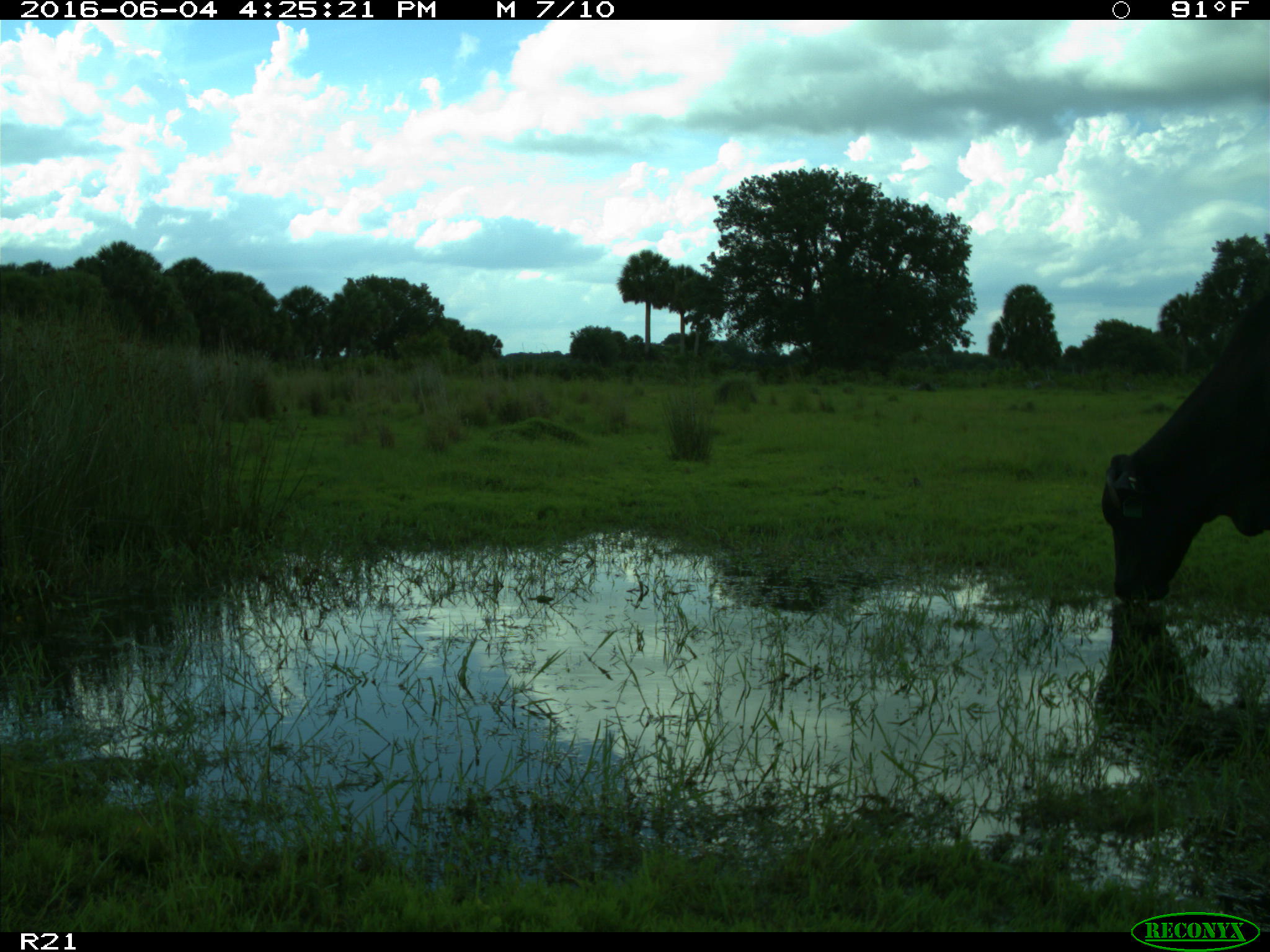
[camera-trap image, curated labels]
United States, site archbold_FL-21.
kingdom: Animalia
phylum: Chordata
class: Mammalia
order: Artiodactyla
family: Bovidae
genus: Bos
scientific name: Bos taurus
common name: domestic cow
Bos taurus (domestic cow).